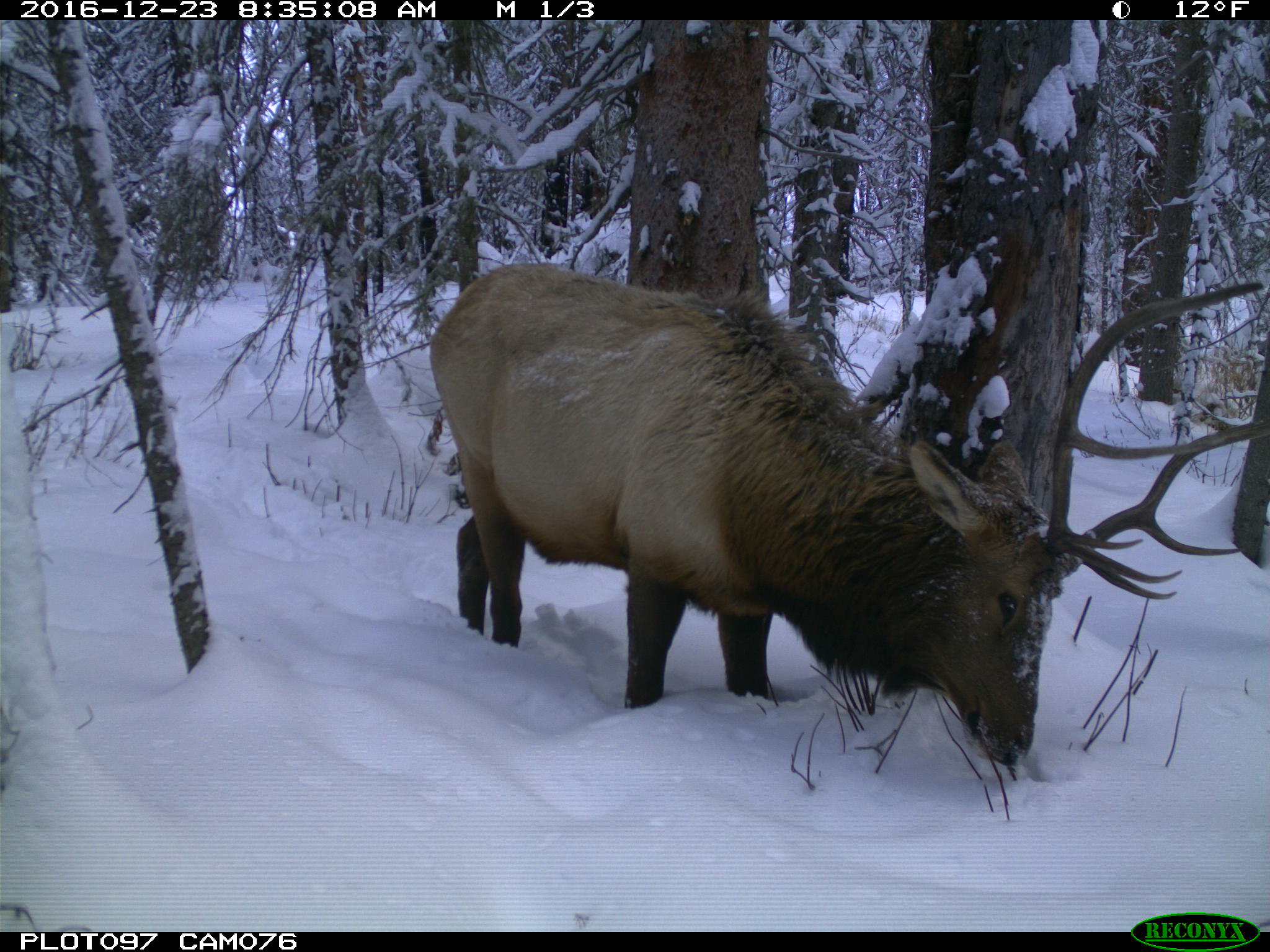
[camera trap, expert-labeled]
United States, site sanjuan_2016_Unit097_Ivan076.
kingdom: Animalia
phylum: Chordata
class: Mammalia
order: Artiodactyla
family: Cervidae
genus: Cervus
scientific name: Cervus elaphus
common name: red deer